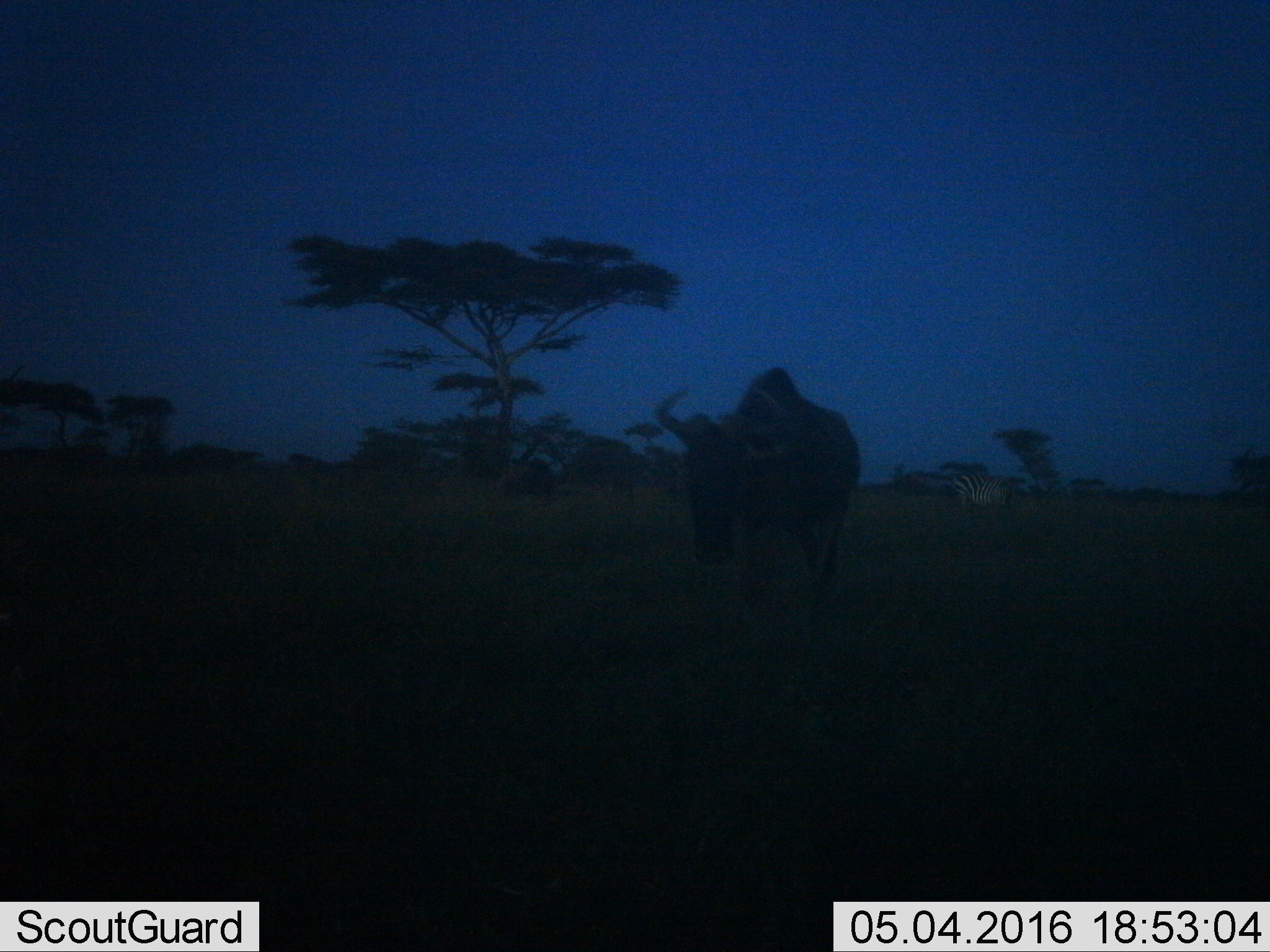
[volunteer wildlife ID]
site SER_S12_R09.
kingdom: Animalia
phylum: Chordata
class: Mammalia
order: Artiodactyla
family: Bovidae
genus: Connochaetes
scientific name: Connochaetes taurinus taurinus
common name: blue wildebeest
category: wildebeestblue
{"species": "wildebeestblue (blue wildebeest) (Connochaetes taurinus taurinus)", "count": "1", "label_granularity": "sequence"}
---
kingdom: Animalia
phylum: Chordata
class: Mammalia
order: Perissodactyla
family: Equidae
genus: Equus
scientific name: Equus quagga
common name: plains zebra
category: zebraplains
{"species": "zebraplains (plains zebra) (Equus quagga)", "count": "1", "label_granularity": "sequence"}